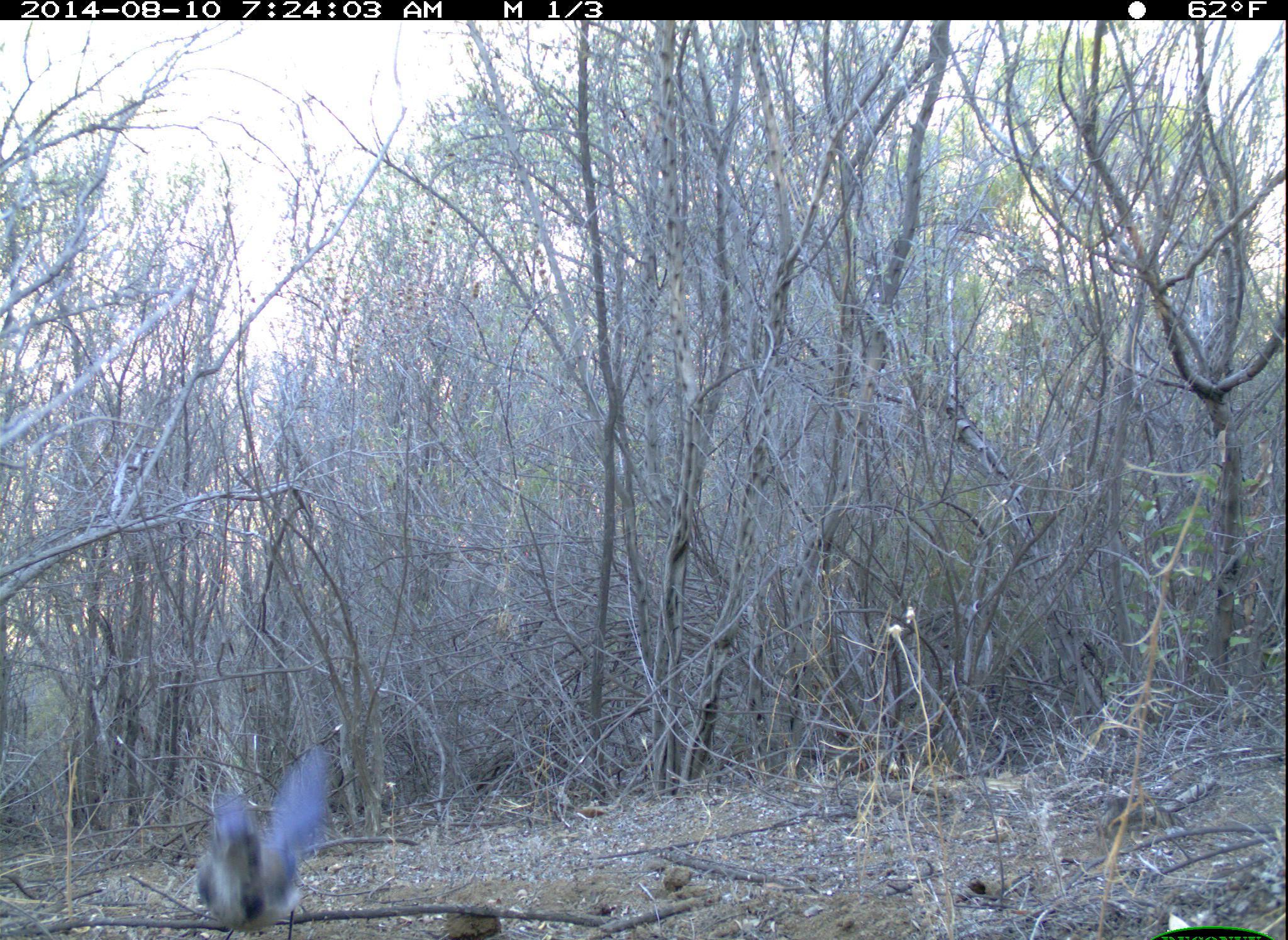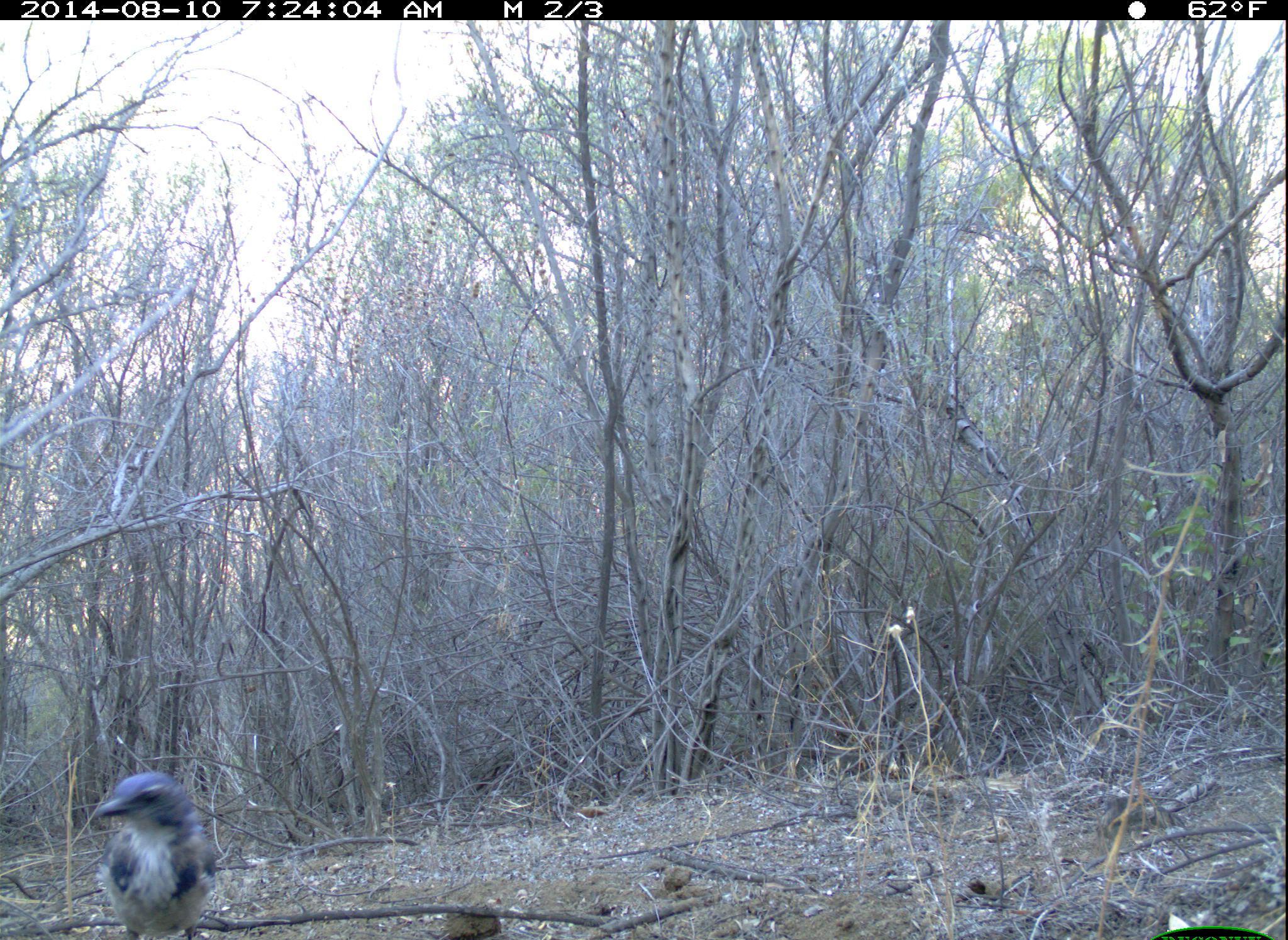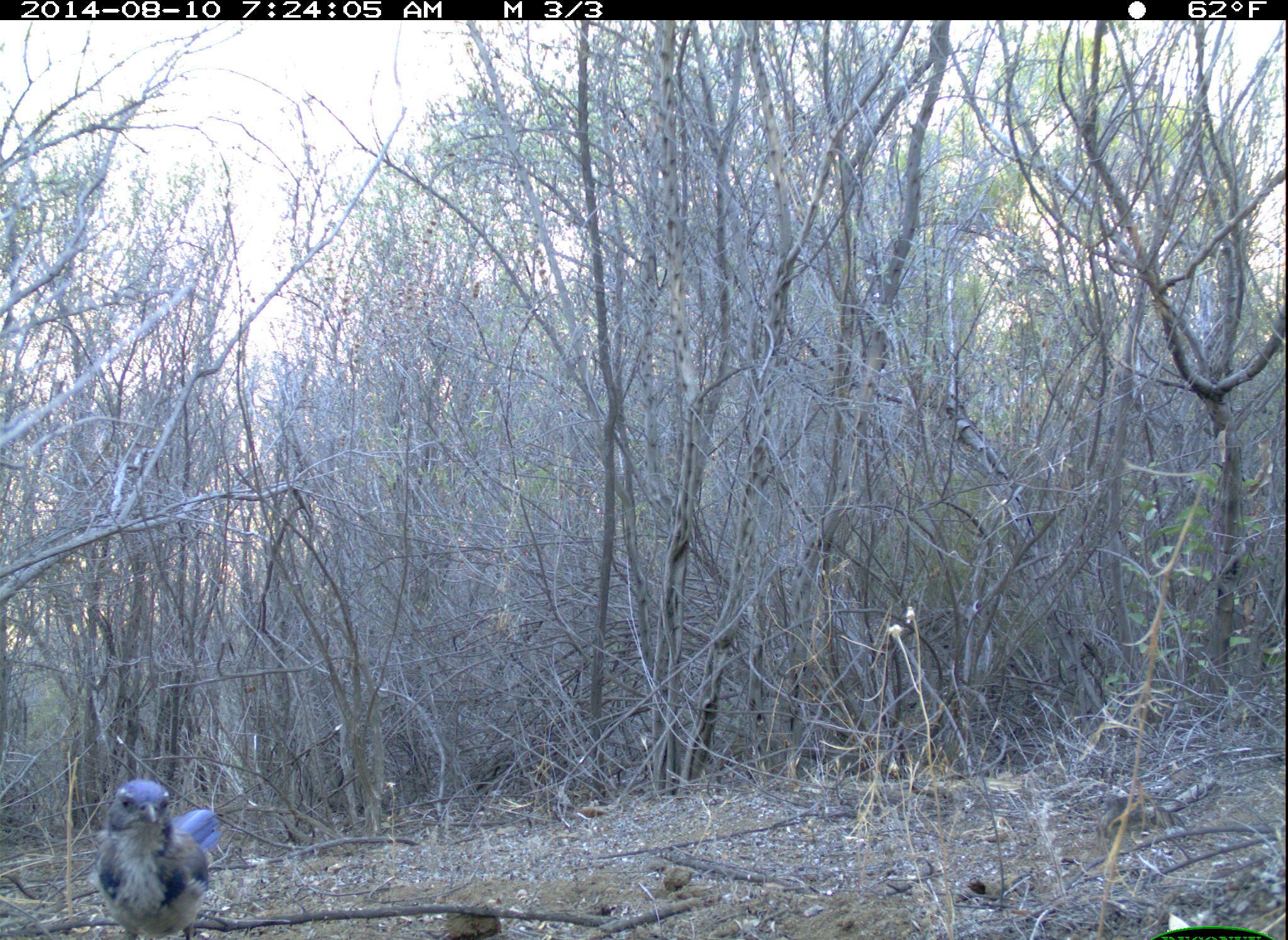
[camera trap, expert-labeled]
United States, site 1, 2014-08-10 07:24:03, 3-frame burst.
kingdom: Animalia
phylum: Chordata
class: Aves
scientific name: Aves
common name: bird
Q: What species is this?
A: Bird (Aves).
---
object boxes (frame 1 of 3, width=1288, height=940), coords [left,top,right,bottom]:
bird: [194,745,336,934]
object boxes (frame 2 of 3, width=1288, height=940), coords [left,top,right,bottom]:
bird: [93,770,218,940]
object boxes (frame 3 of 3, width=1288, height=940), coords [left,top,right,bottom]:
bird: [87,779,223,940]